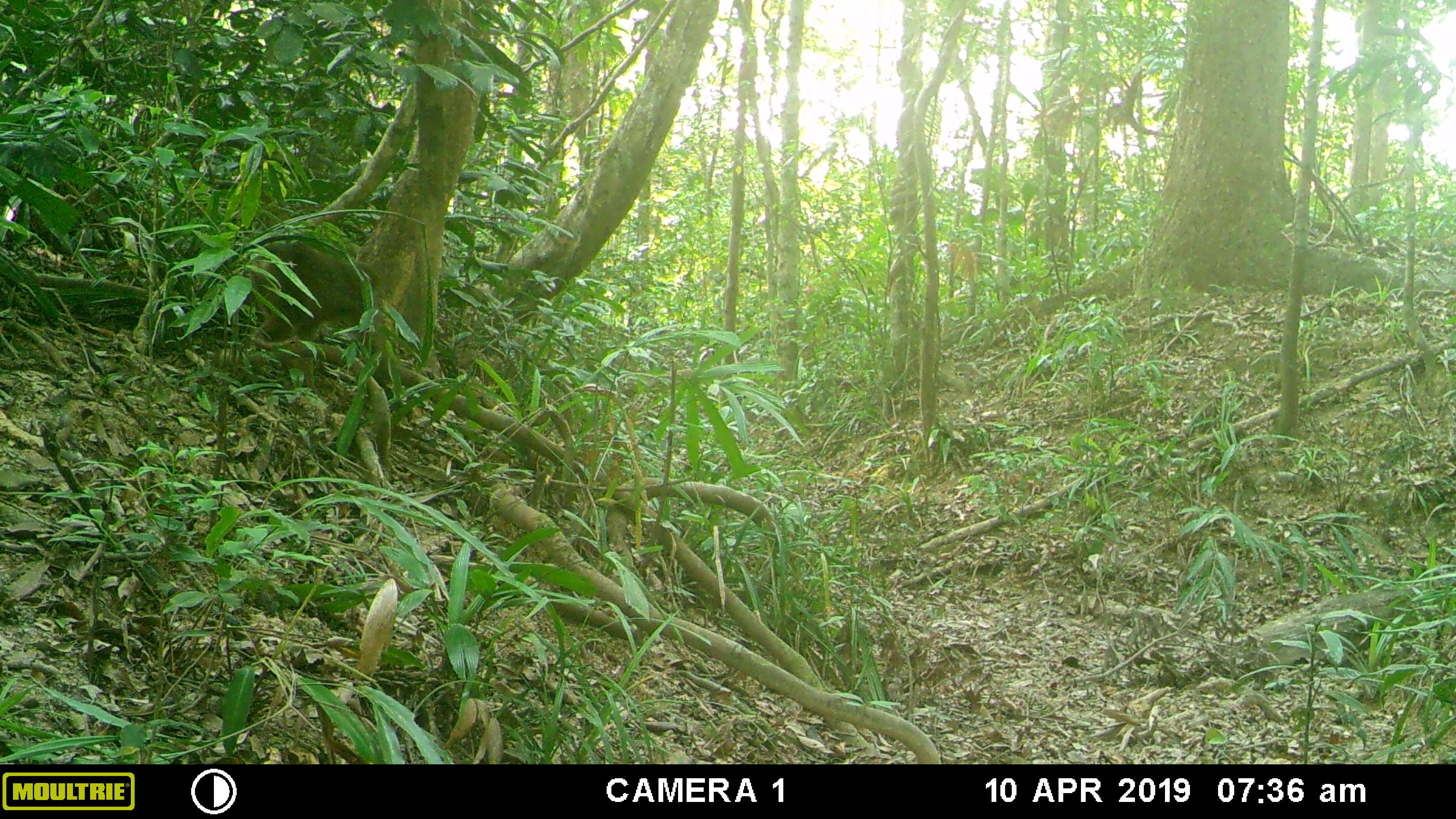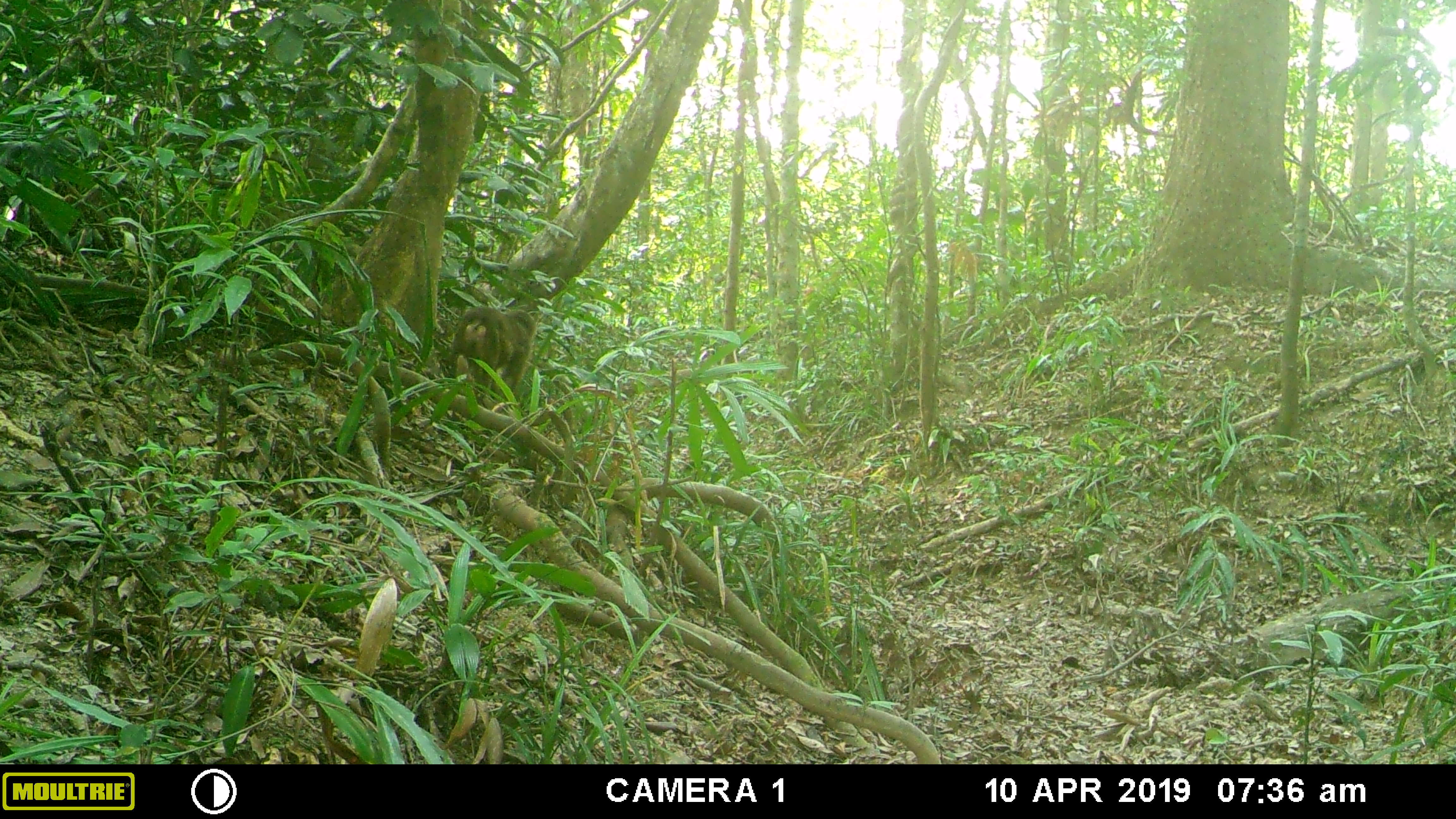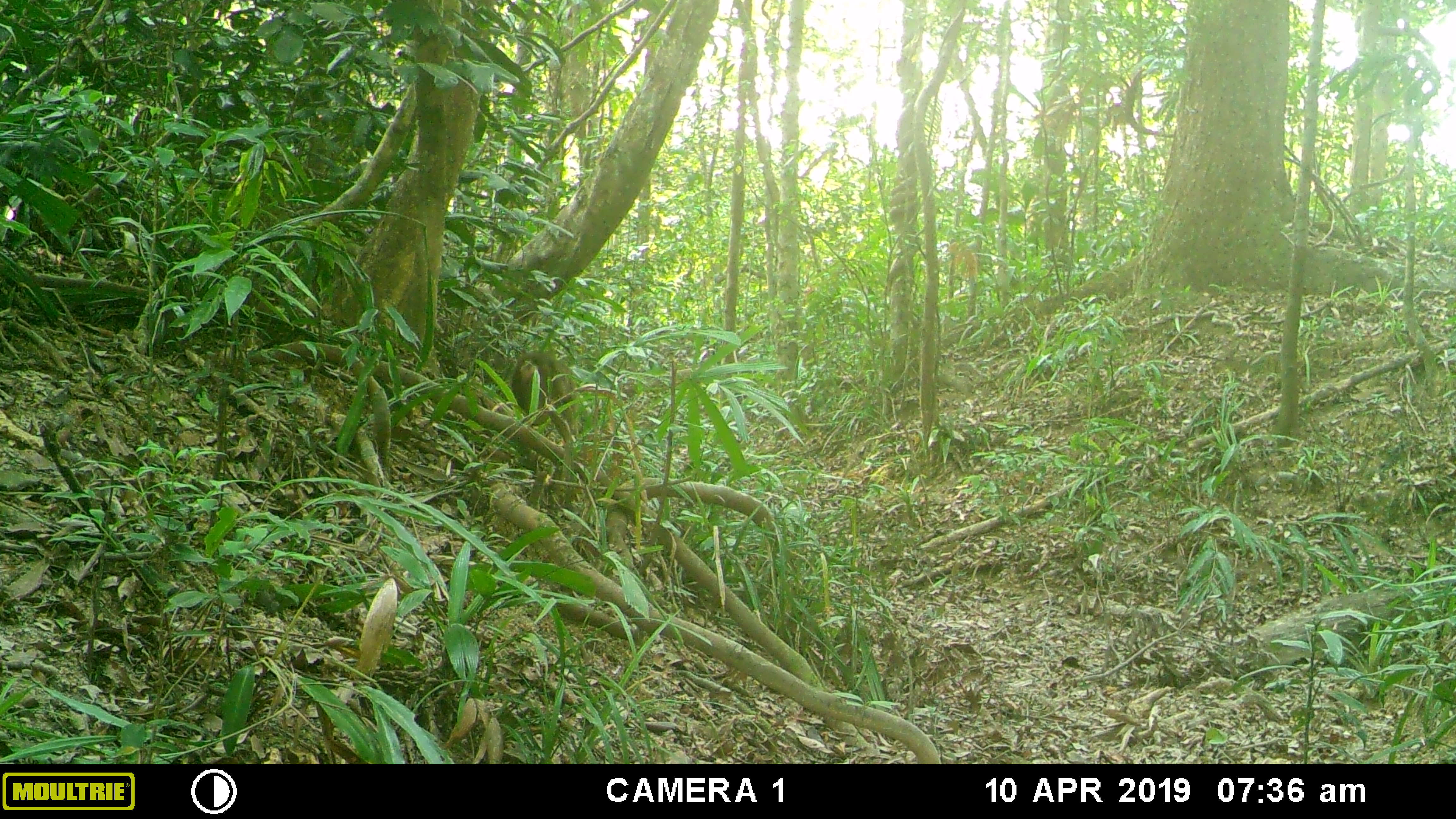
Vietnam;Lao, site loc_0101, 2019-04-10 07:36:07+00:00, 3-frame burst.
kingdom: Animalia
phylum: Chordata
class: Mammalia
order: Primates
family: Cercopithecidae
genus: Macaca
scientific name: Macaca arctoides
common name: stump-tailed macaque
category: stump tailed macaque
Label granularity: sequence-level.